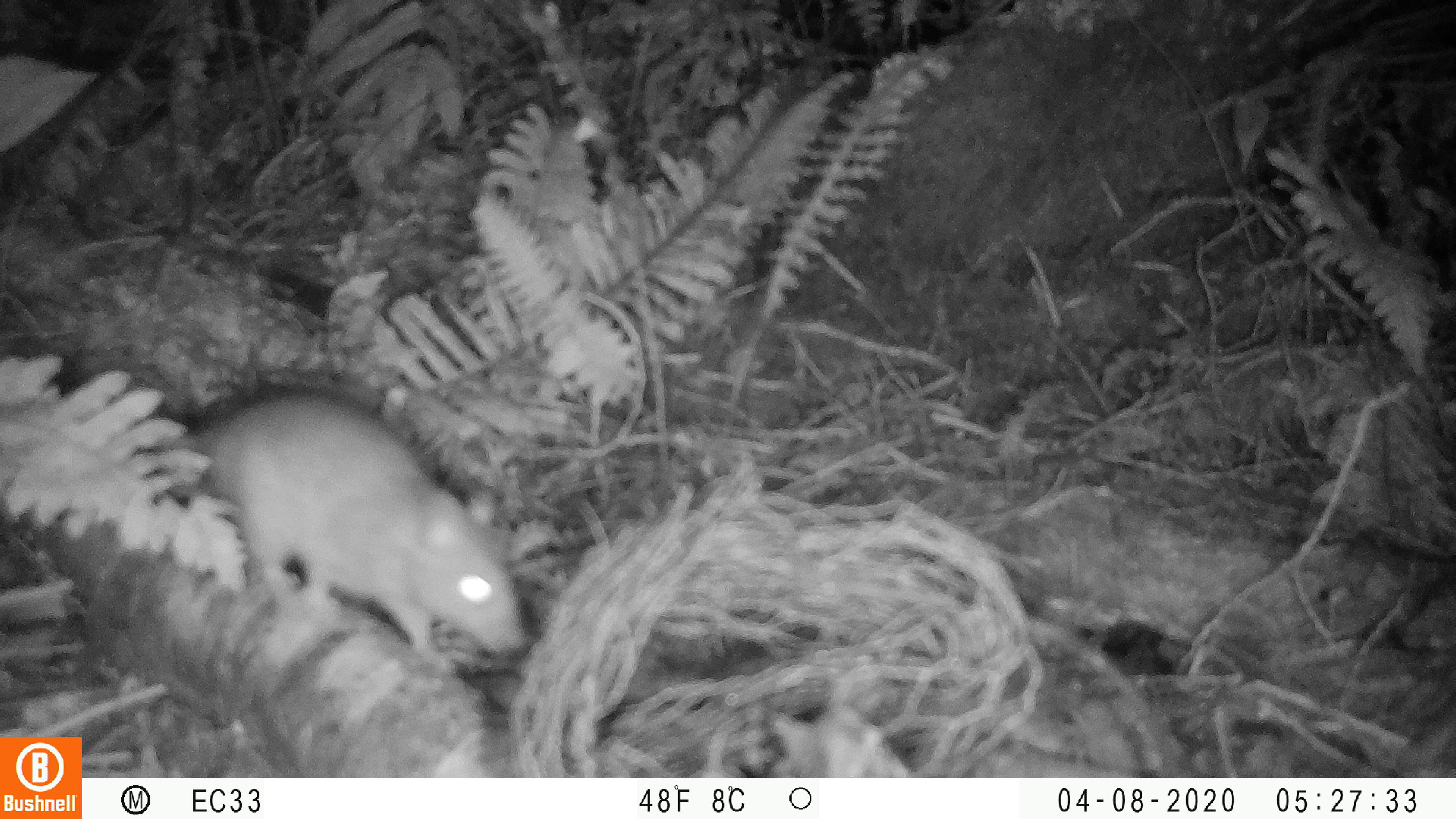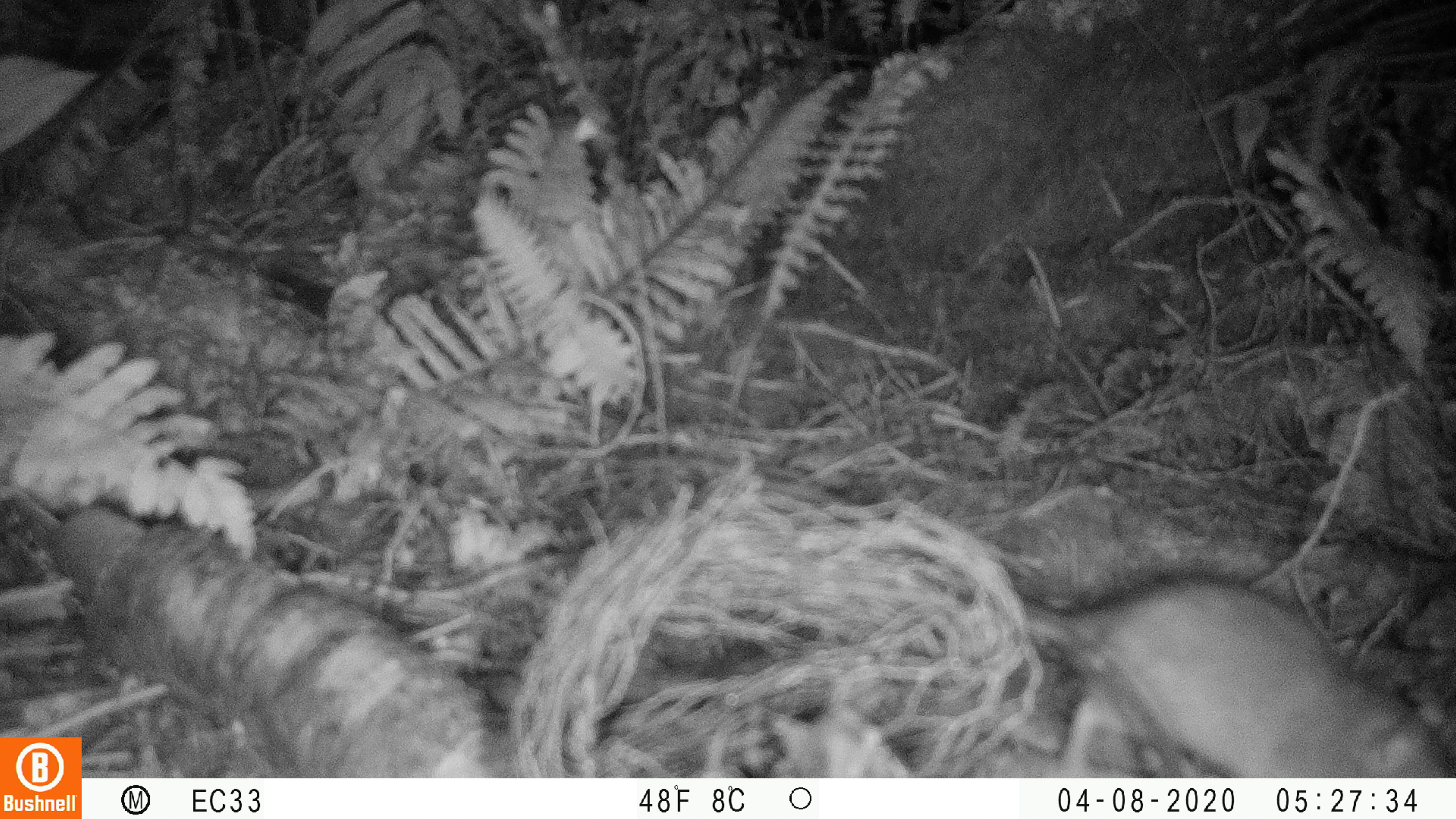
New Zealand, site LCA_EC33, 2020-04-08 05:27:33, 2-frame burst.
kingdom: Animalia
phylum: Chordata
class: Mammalia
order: Rodentia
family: Muridae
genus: Rattus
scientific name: Rattus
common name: rat